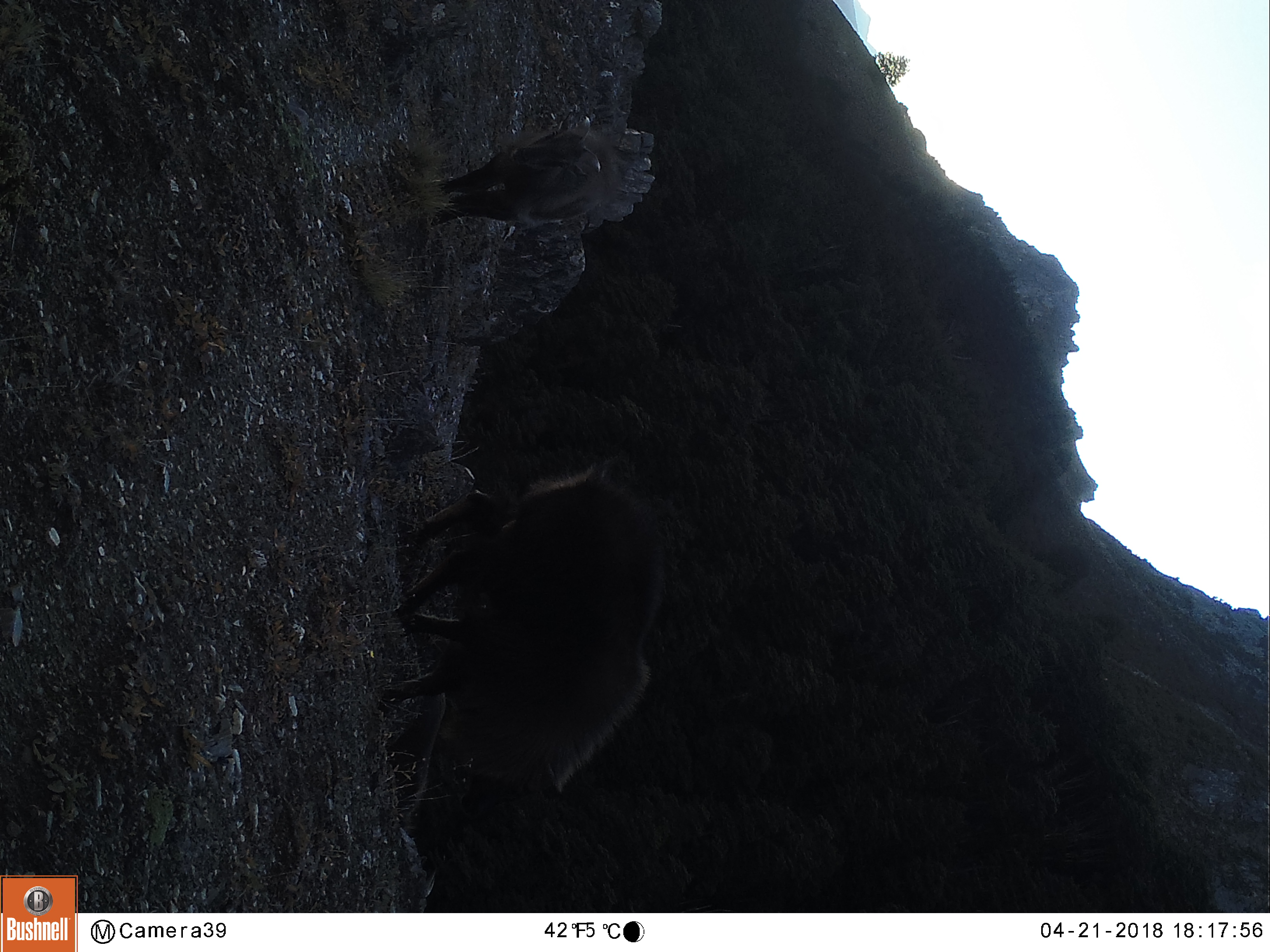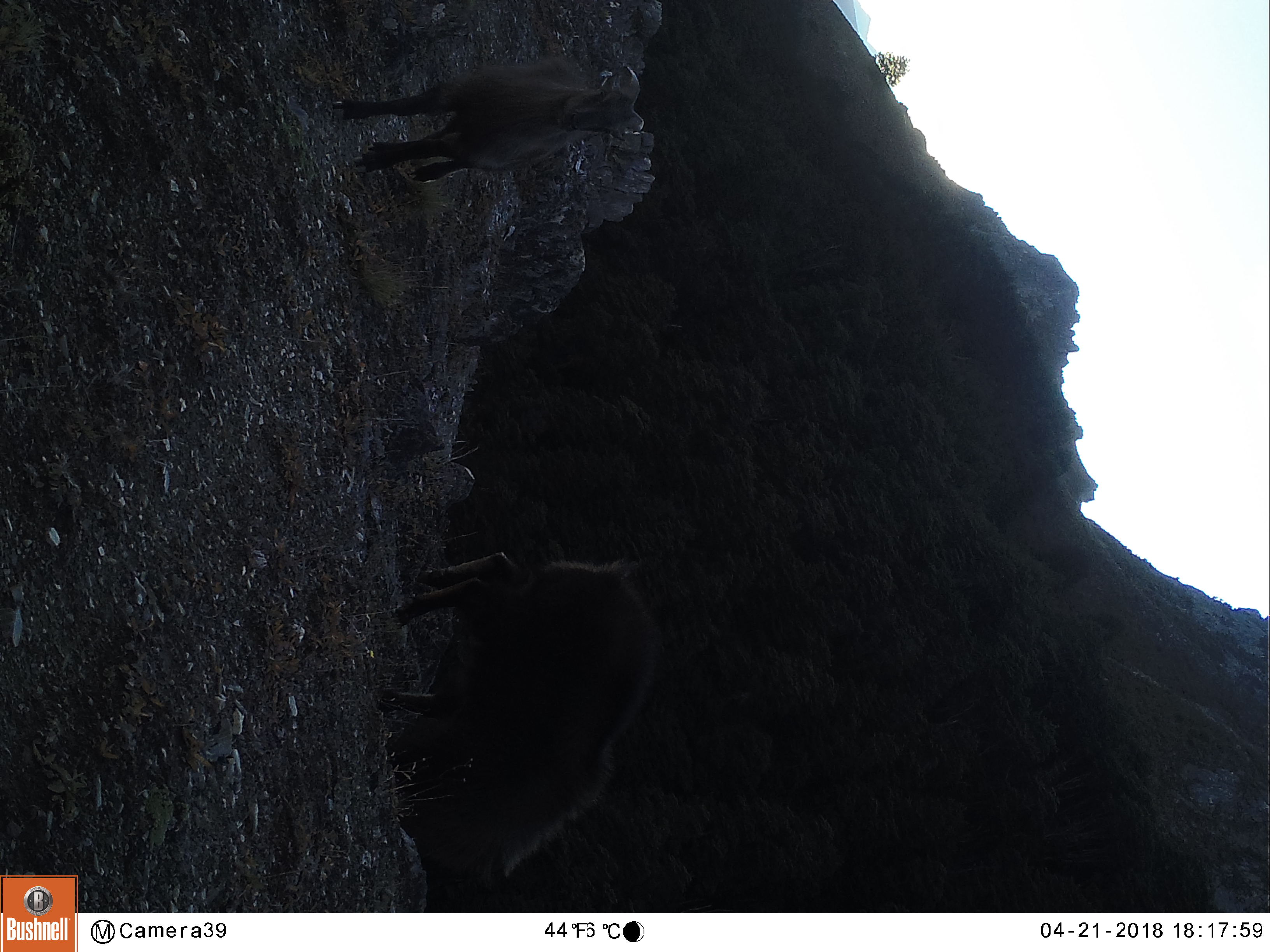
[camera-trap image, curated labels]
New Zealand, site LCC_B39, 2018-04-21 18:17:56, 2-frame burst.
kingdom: Animalia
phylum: Chordata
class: Mammalia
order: Artiodactyla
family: Bovidae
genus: Nilgiritragus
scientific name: Nilgiritragus hylocrius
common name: tahr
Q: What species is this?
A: Tahr (Nilgiritragus hylocrius).